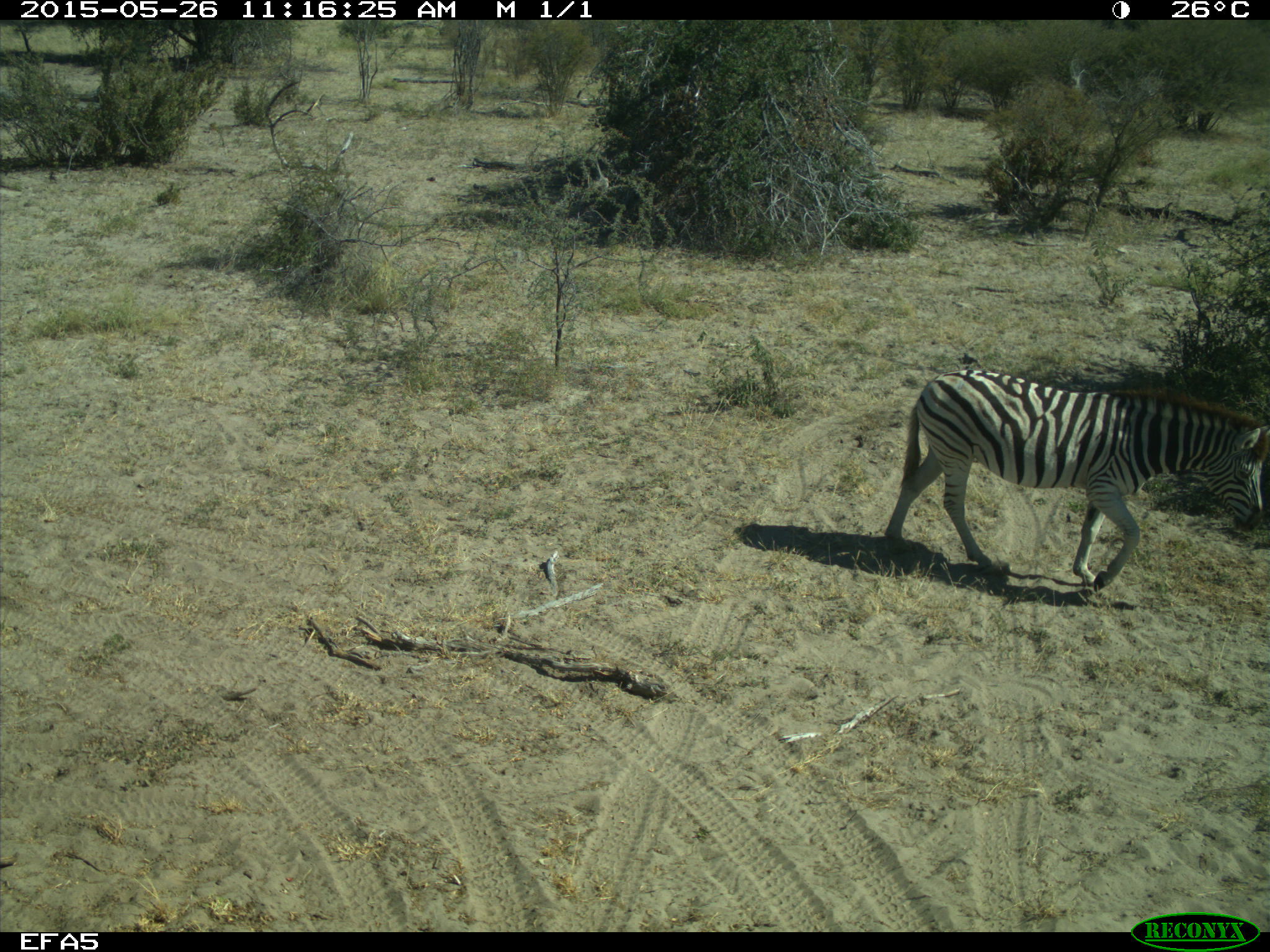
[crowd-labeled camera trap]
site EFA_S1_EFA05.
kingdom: Animalia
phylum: Chordata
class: Mammalia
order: Perissodactyla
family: Equidae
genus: Equus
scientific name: Equus quagga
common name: plains zebra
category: zebraplains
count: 1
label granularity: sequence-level